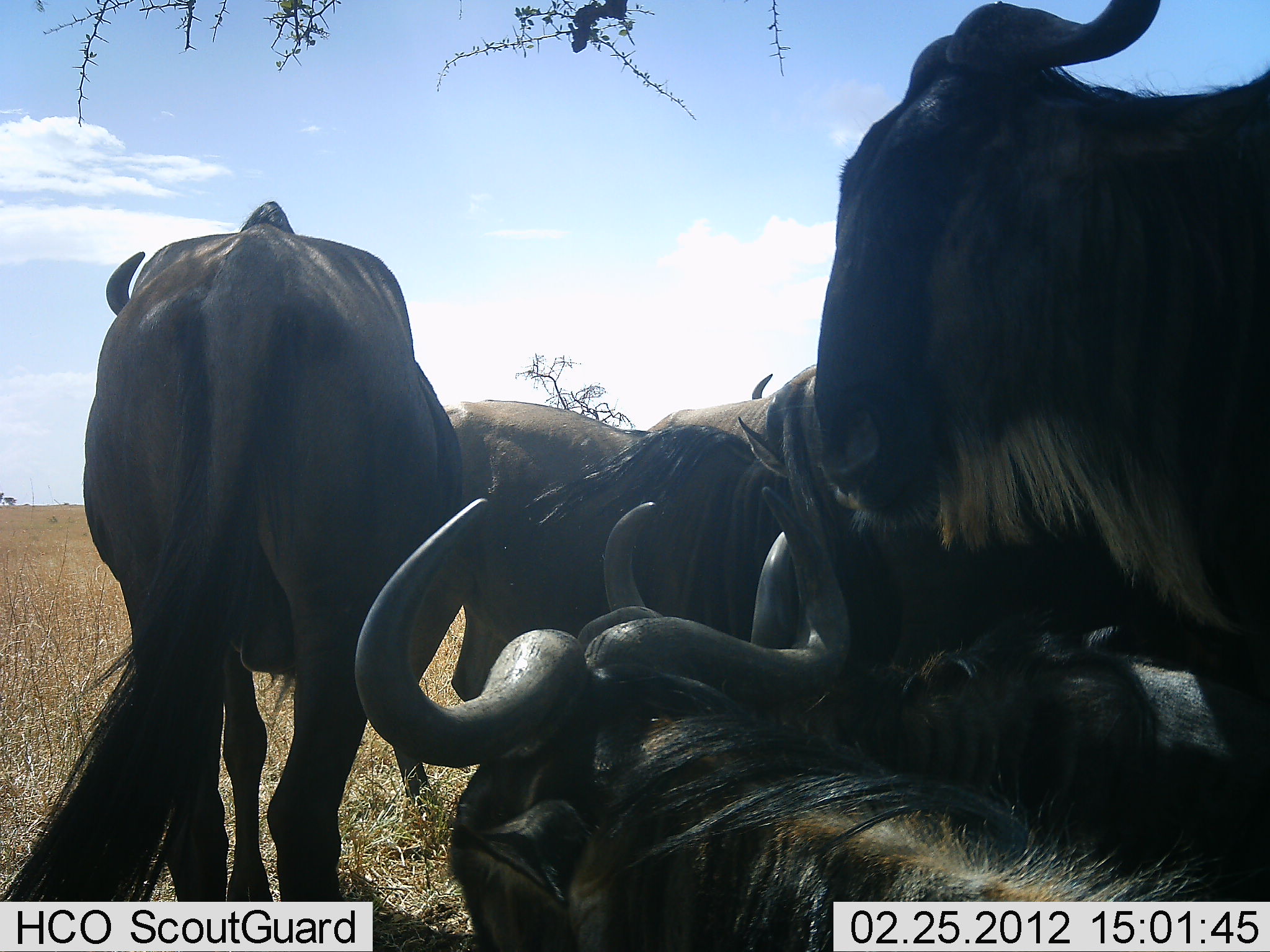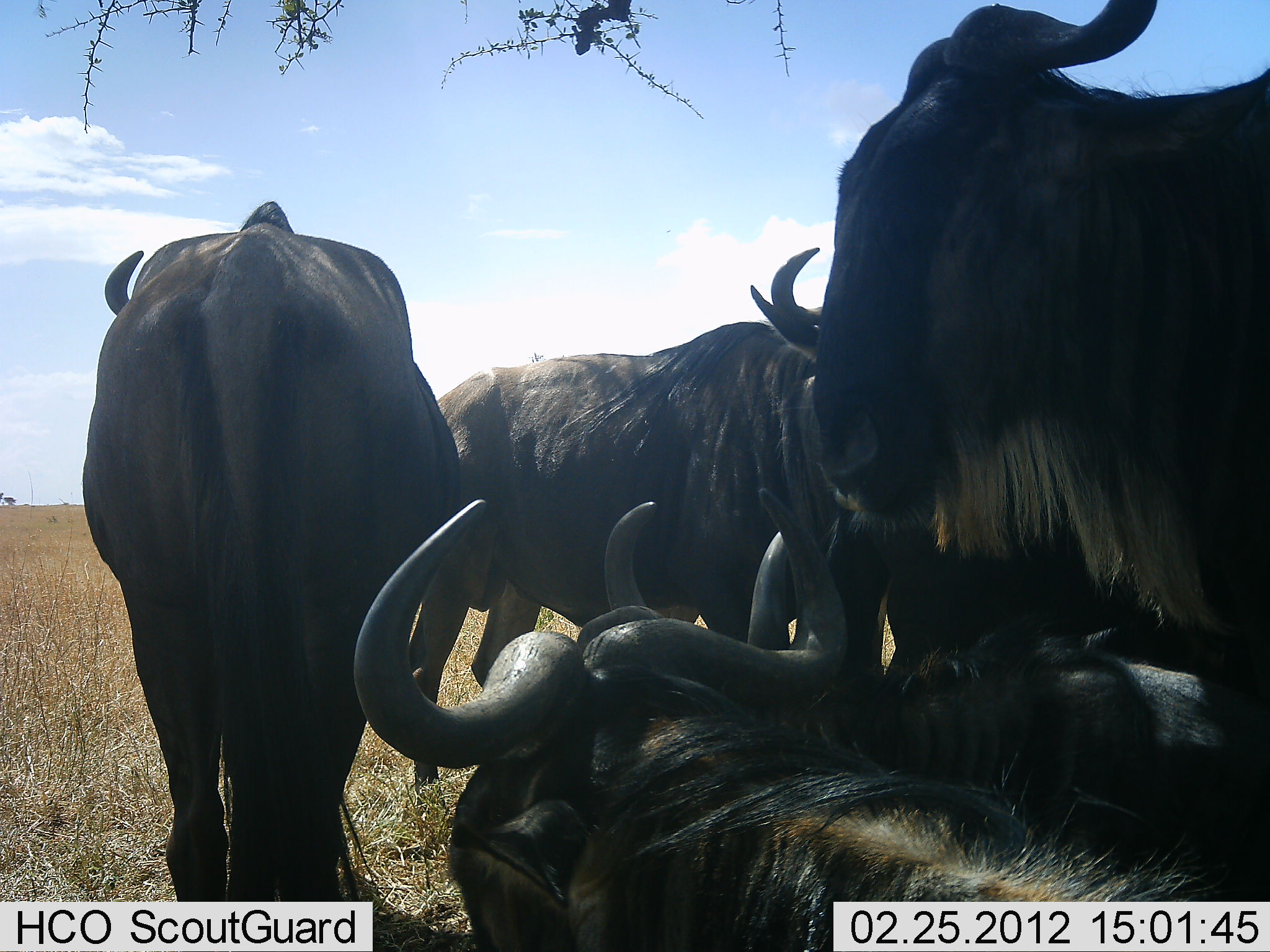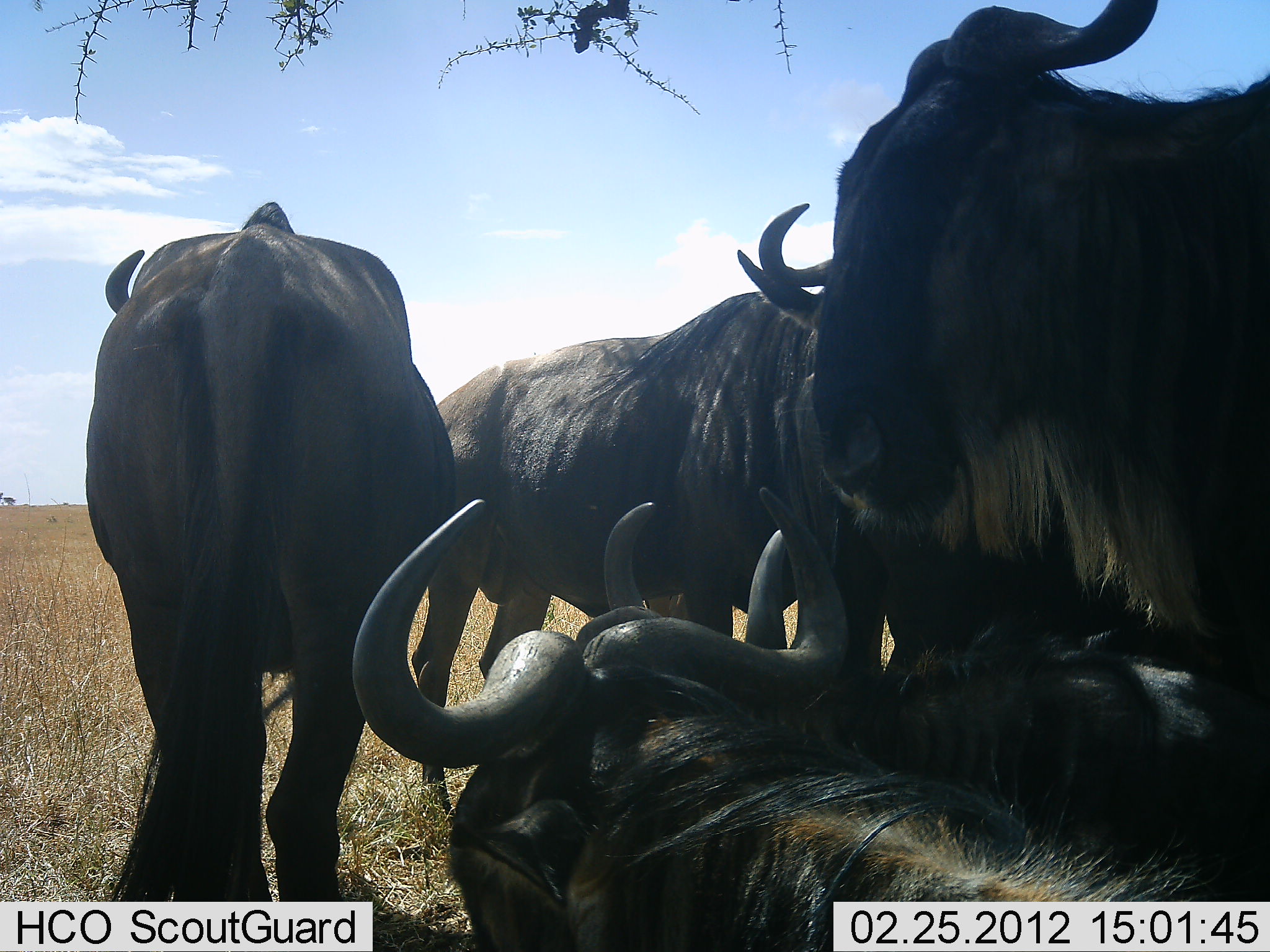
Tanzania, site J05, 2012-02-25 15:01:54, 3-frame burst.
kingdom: Animalia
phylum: Chordata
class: Mammalia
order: Artiodactyla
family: Bovidae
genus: Connochaetes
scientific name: Connochaetes taurinus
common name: blue wildebeest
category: wildebeest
Wildebeest (blue wildebeest) (Connochaetes taurinus), count 5. Behavior (volunteer vote fractions): standing 68%, resting 95%, moving 0%, interacting 16%. Young present (vote fraction): 0%. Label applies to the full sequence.